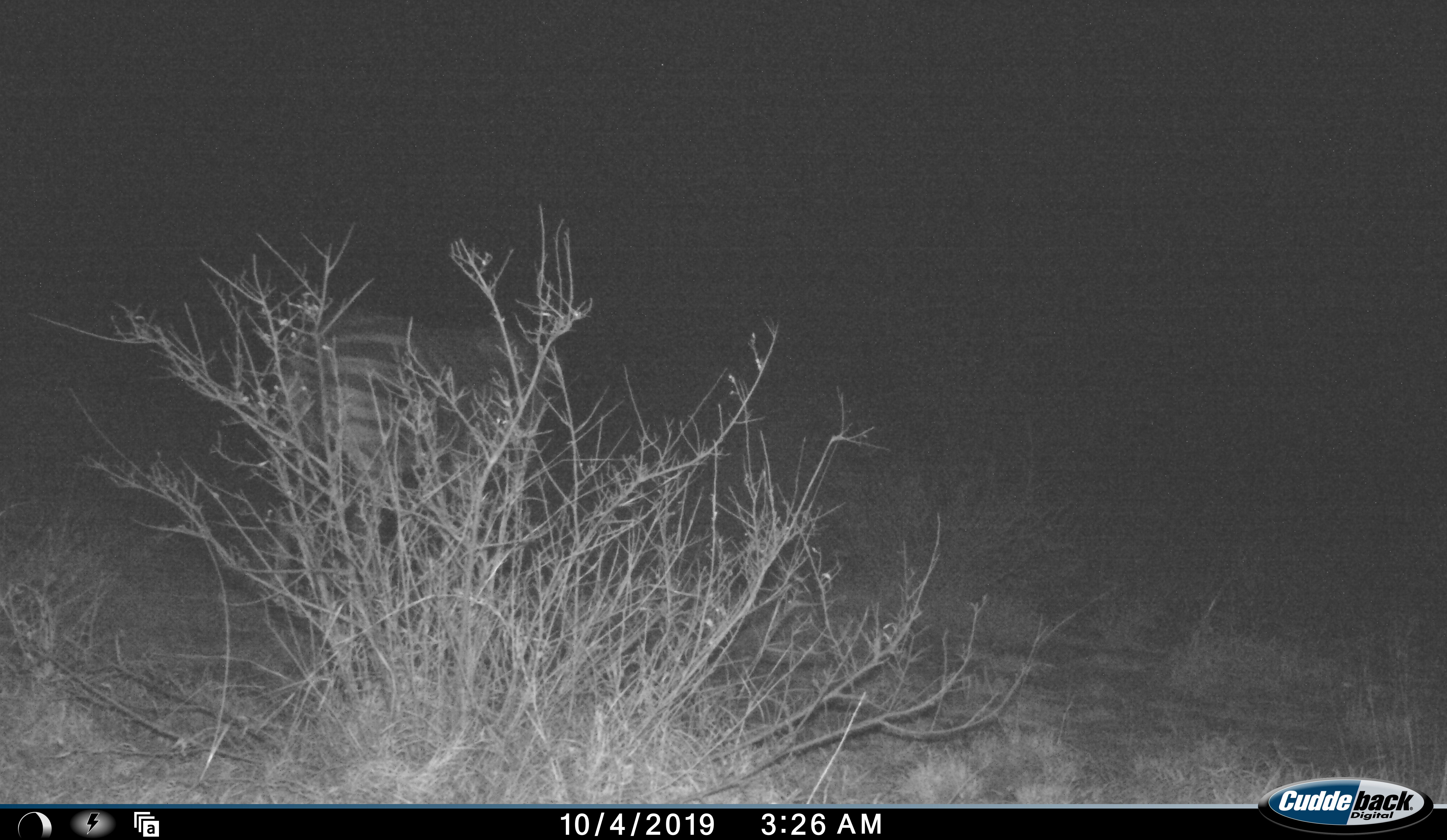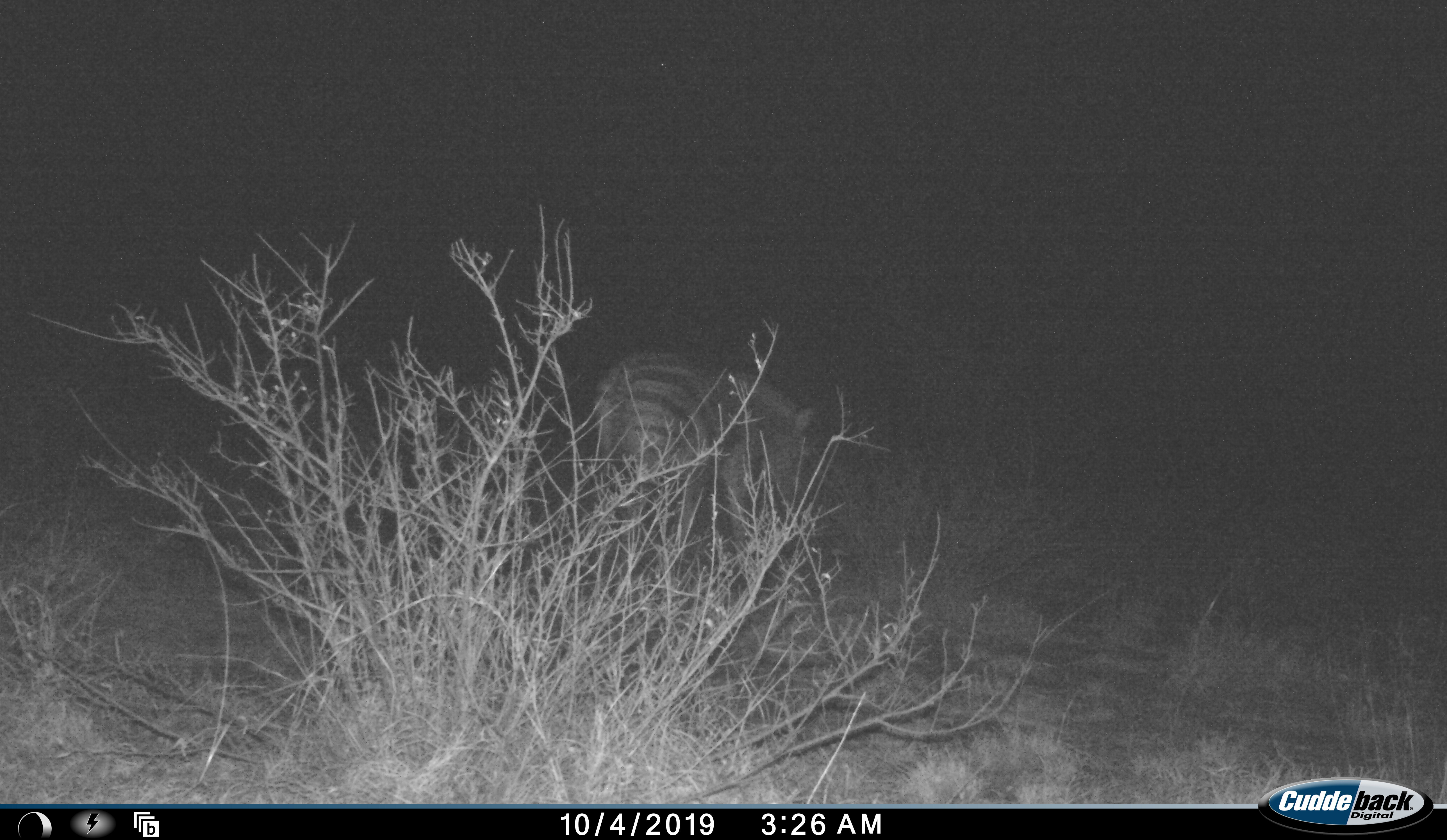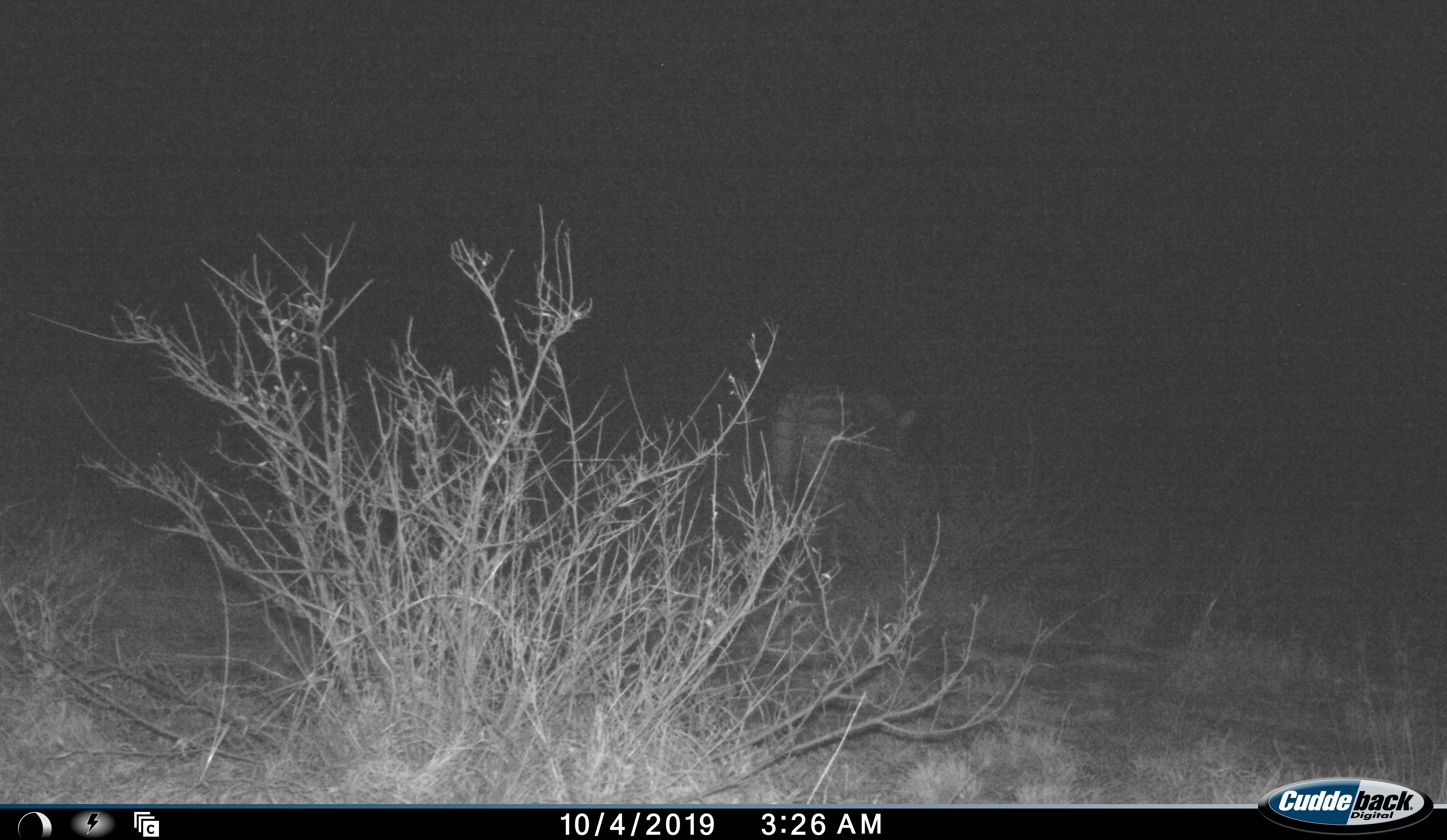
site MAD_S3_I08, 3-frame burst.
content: unidentified animal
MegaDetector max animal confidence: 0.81